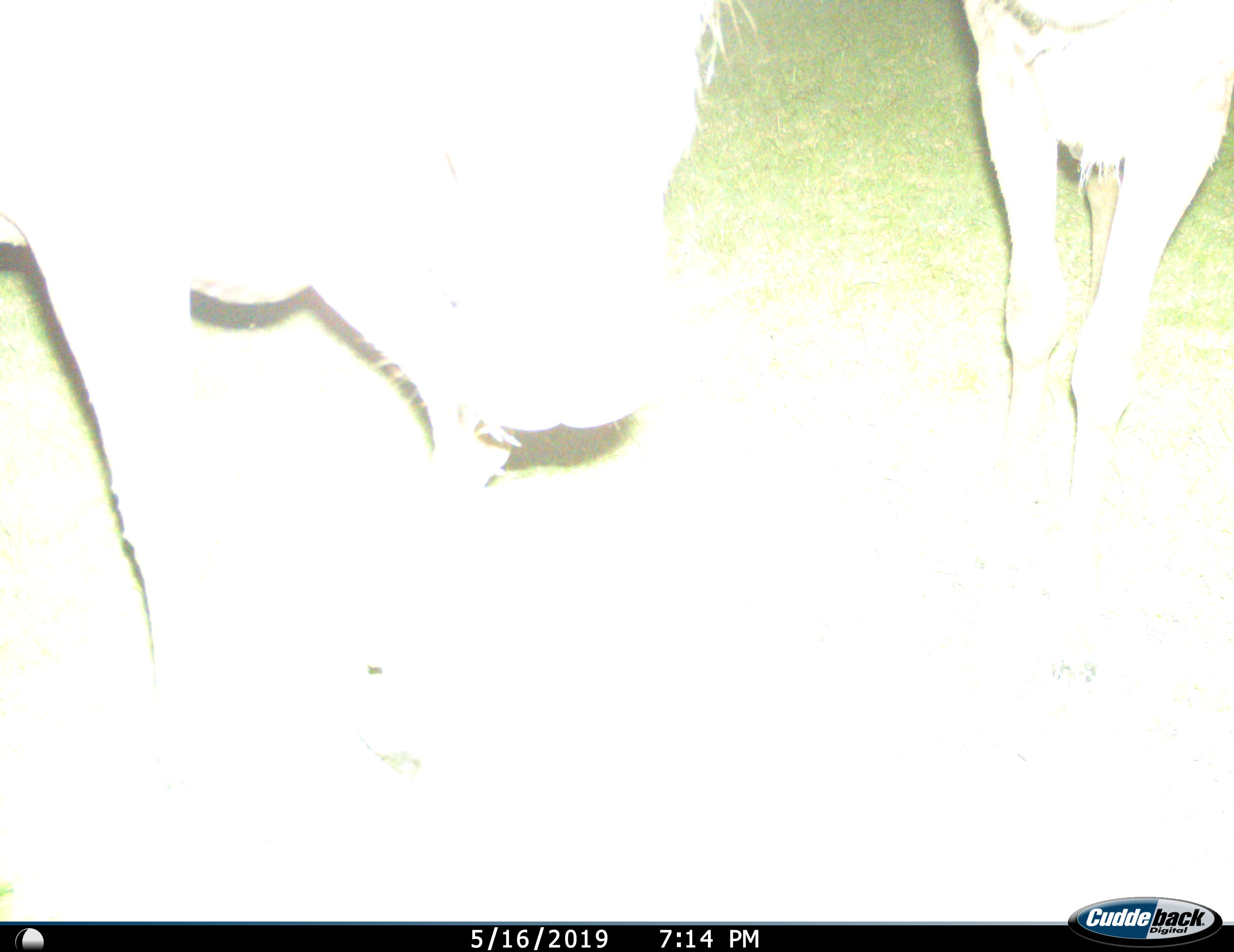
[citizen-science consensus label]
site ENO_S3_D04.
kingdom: Animalia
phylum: Chordata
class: Mammalia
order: Artiodactyla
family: Bovidae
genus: Aepyceros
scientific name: Aepyceros melampus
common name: impala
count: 2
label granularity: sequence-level